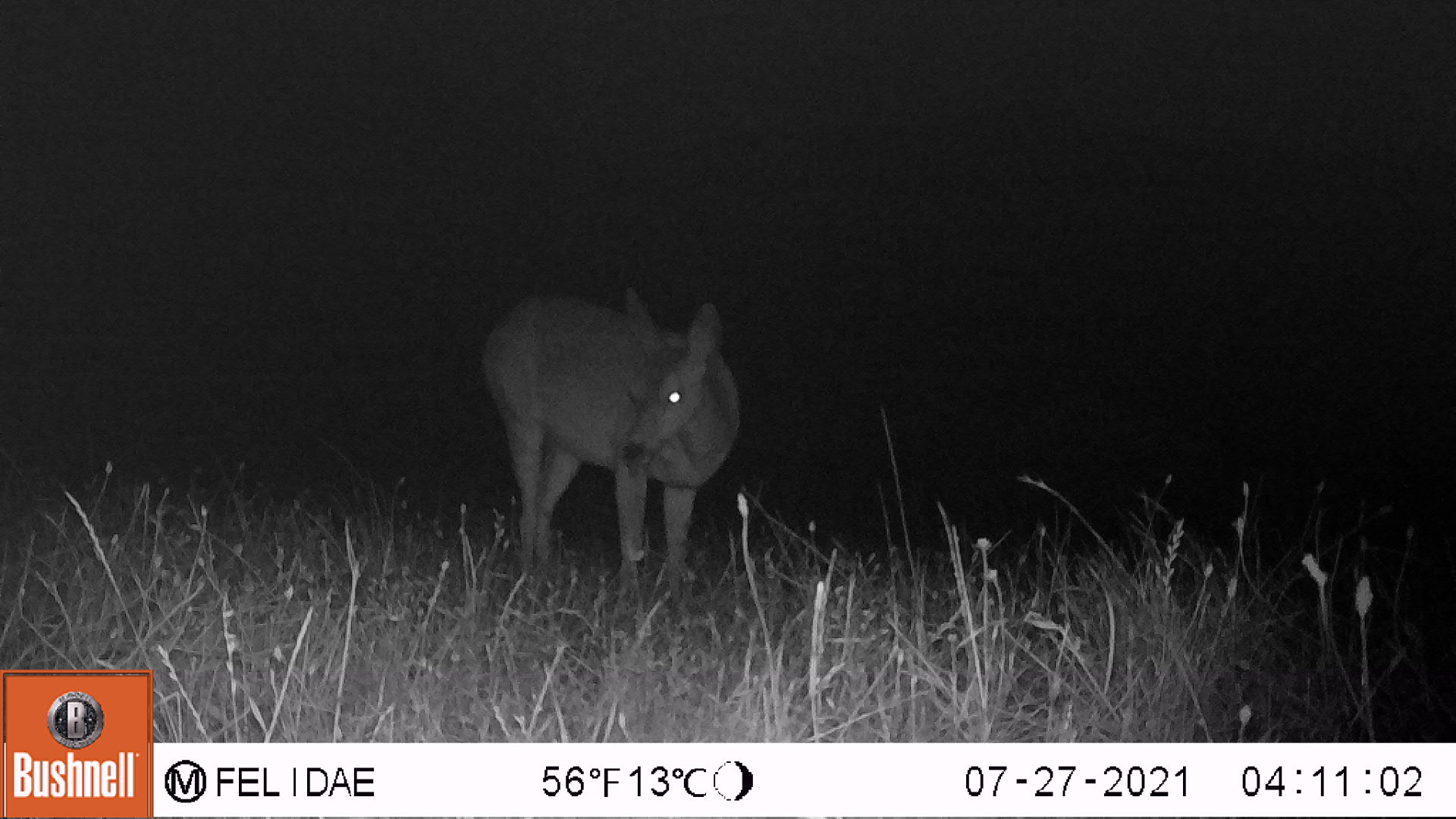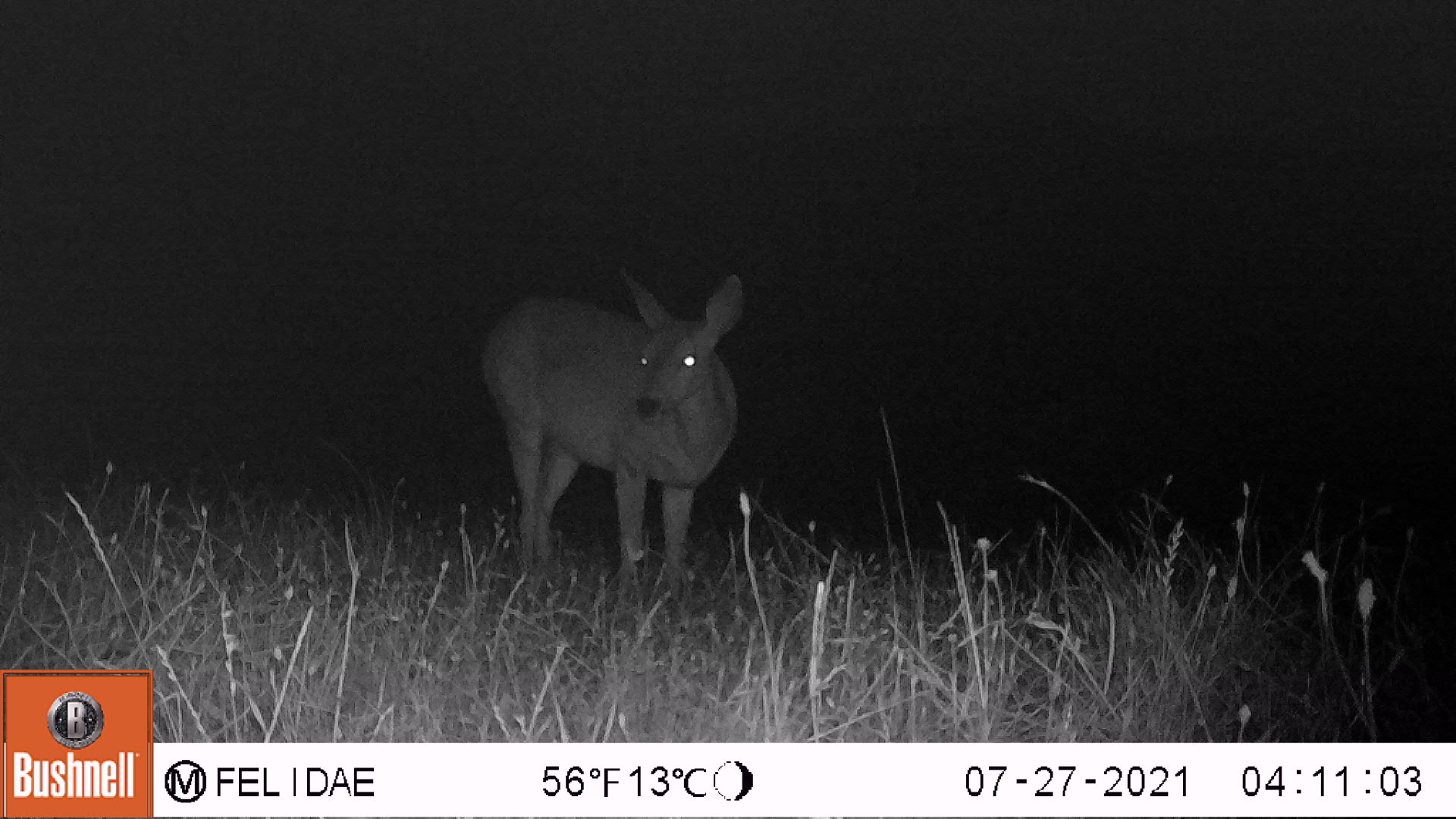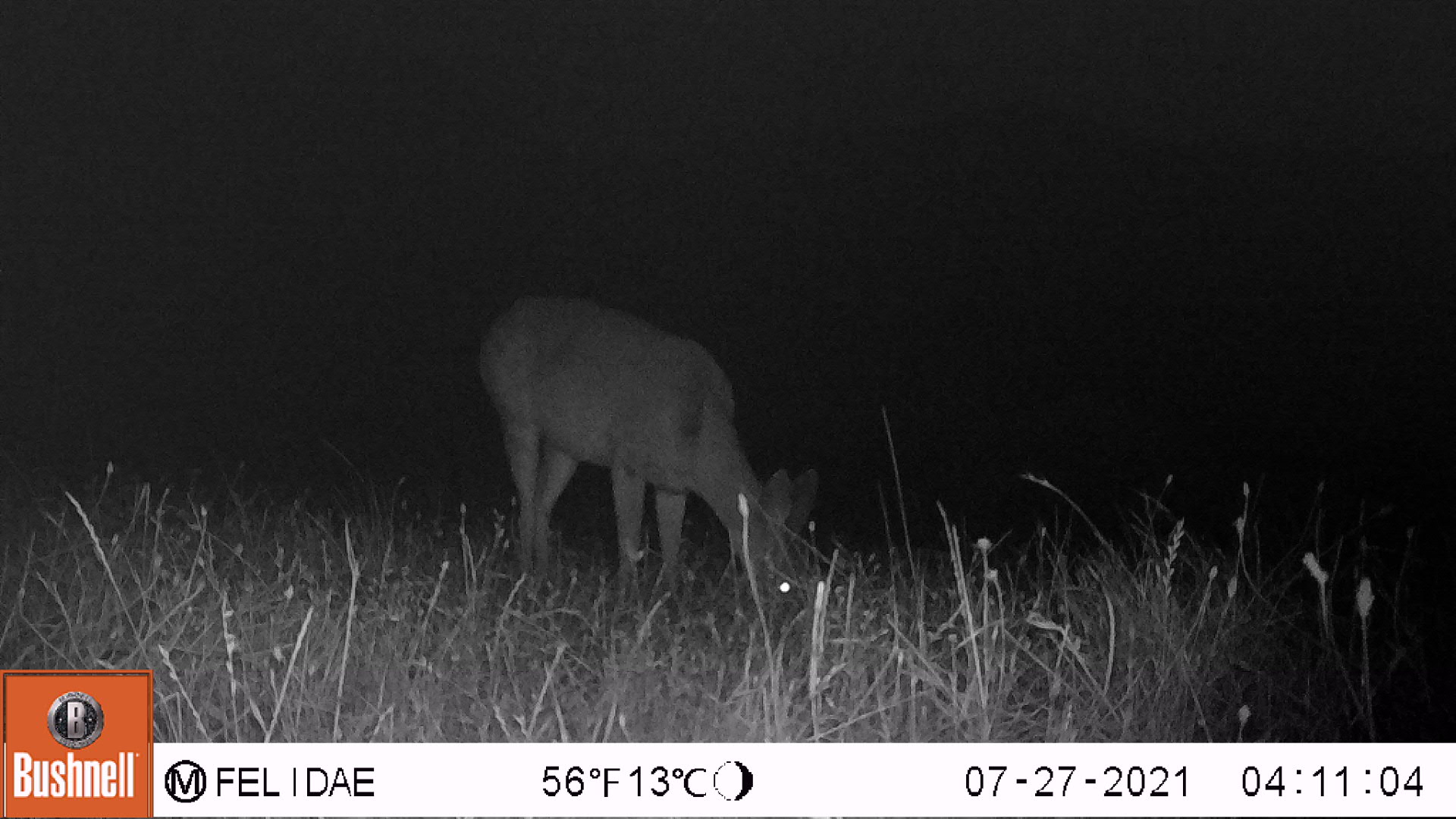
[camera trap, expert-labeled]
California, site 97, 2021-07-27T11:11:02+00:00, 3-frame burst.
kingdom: Animalia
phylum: Chordata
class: Mammalia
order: Artiodactyla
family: Cervidae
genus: Odocoileus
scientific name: Odocoileus hemionus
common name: mule deer